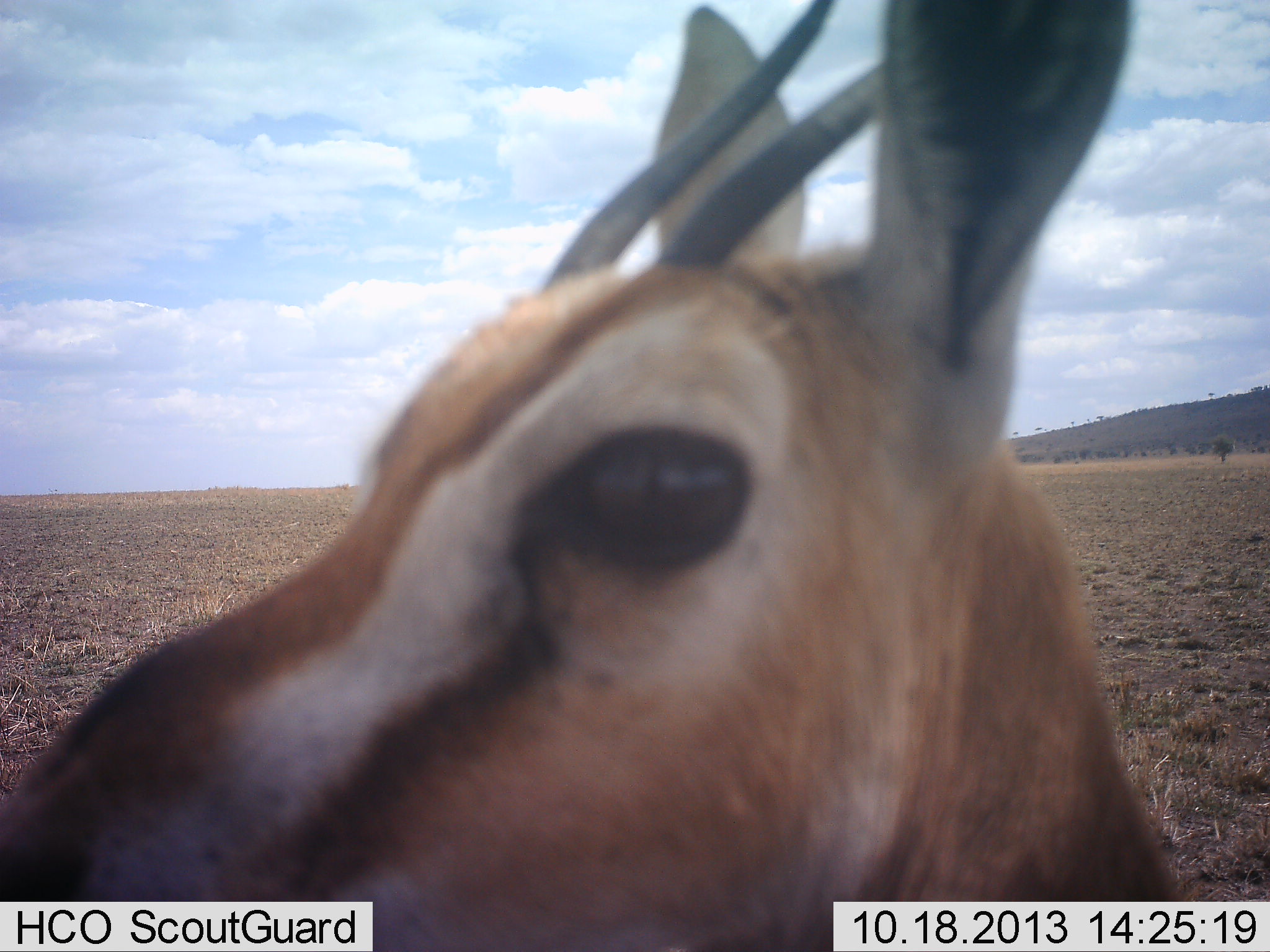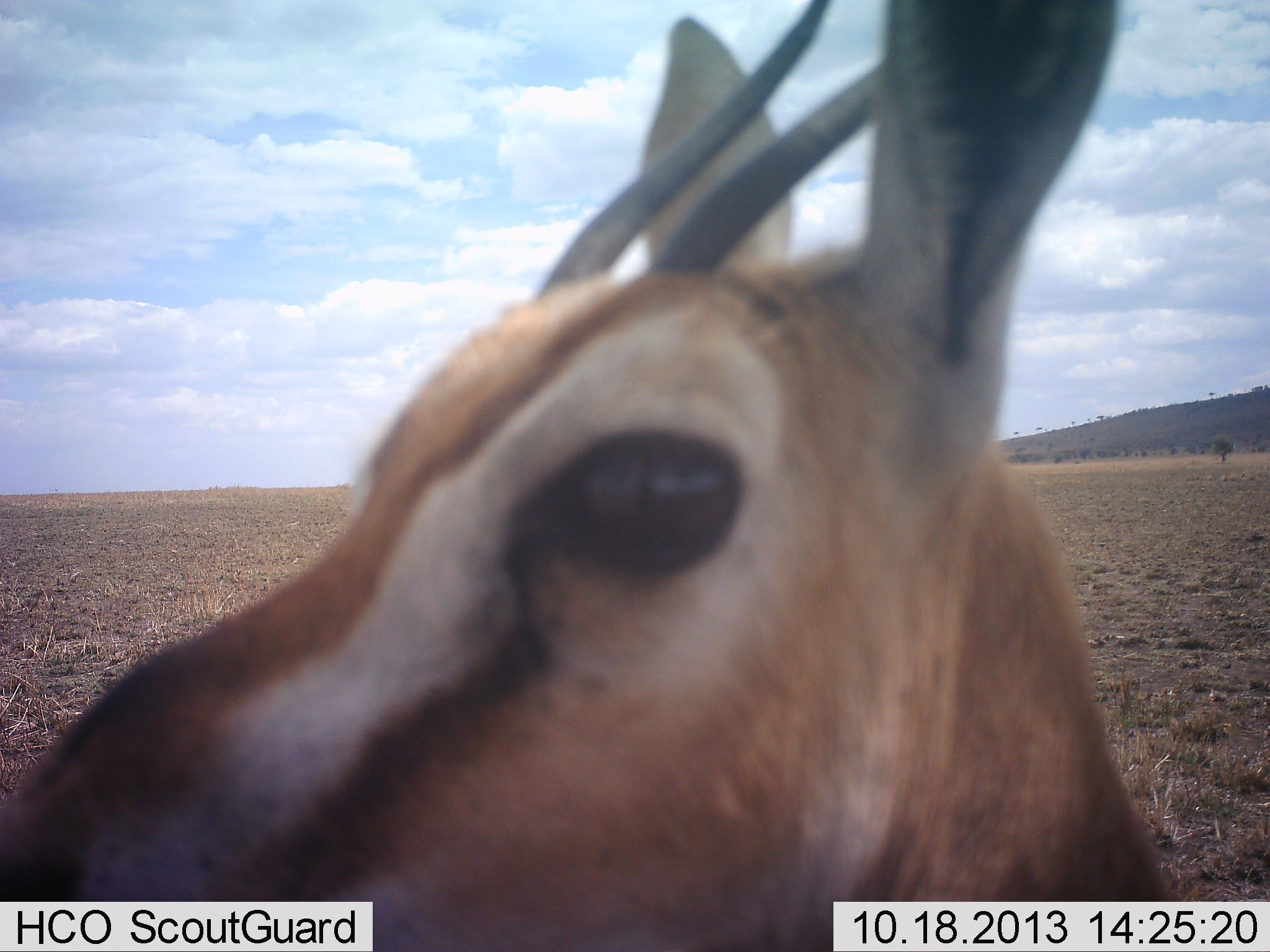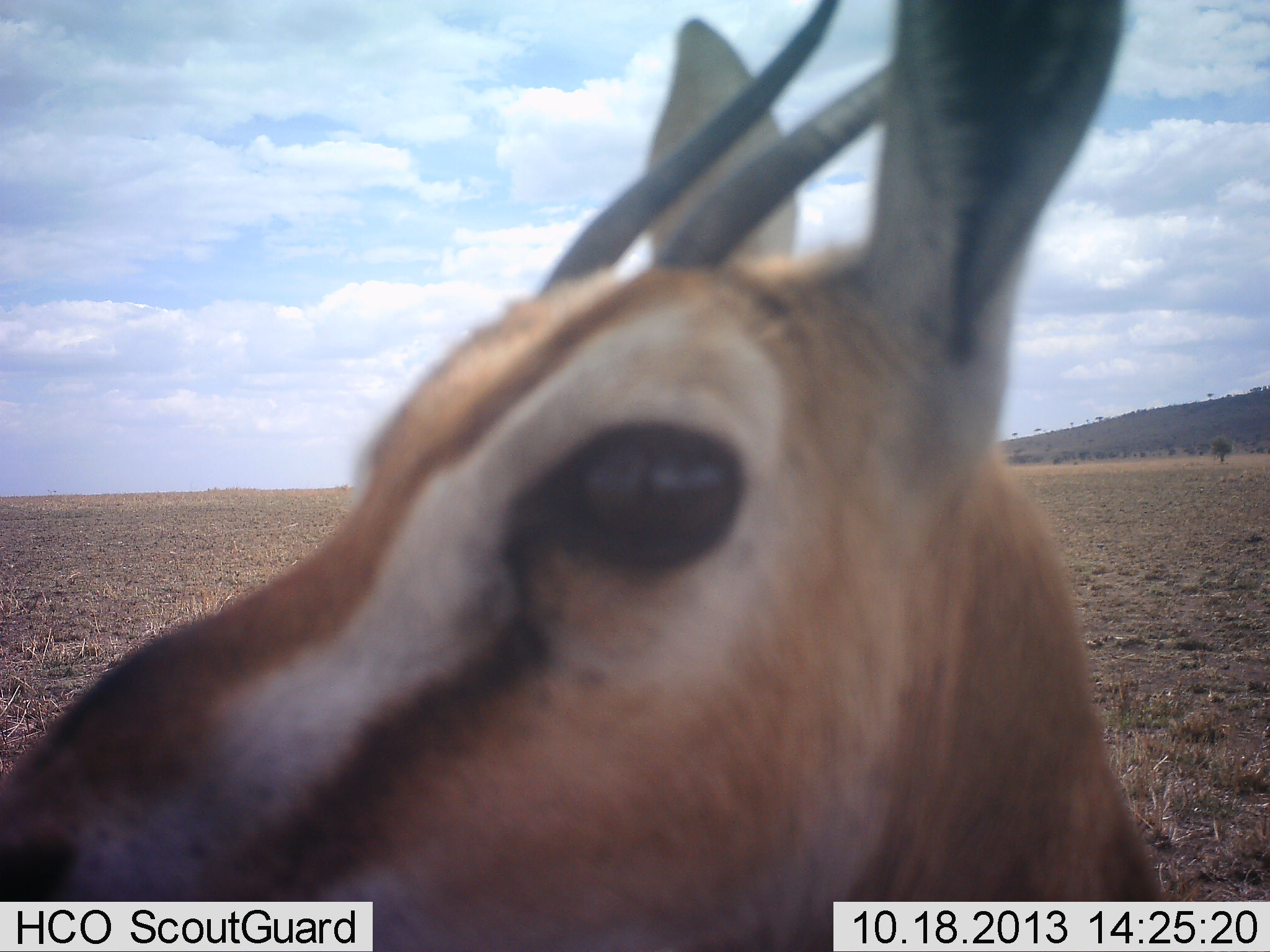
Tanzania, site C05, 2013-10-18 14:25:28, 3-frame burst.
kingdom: Animalia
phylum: Chordata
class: Mammalia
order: Artiodactyla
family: Bovidae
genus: Eudorcas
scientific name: Eudorcas thomsonii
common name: thomson's gazelle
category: gazellethomsons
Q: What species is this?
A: Gazellethomsons (thomson's gazelle) (Eudorcas thomsonii).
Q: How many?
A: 1.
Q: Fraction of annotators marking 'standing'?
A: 90%.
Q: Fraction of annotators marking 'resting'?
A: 0%.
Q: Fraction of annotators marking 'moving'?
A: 0%.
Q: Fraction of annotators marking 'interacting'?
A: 10%.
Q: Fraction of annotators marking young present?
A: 0%.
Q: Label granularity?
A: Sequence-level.